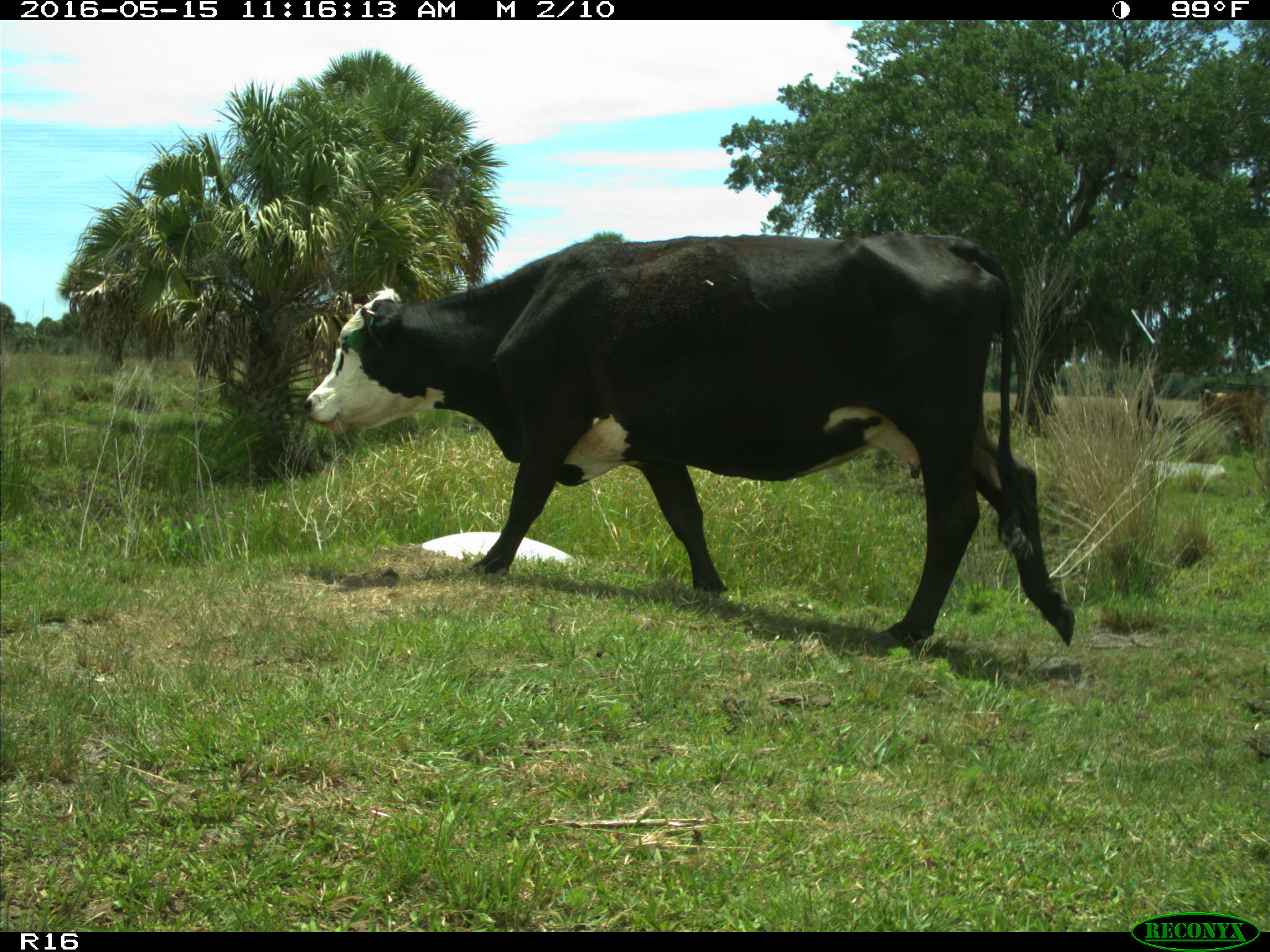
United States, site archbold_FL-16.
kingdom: Animalia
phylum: Chordata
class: Mammalia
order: Artiodactyla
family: Bovidae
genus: Bos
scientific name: Bos taurus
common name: domestic cow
Bos taurus (domestic cow).